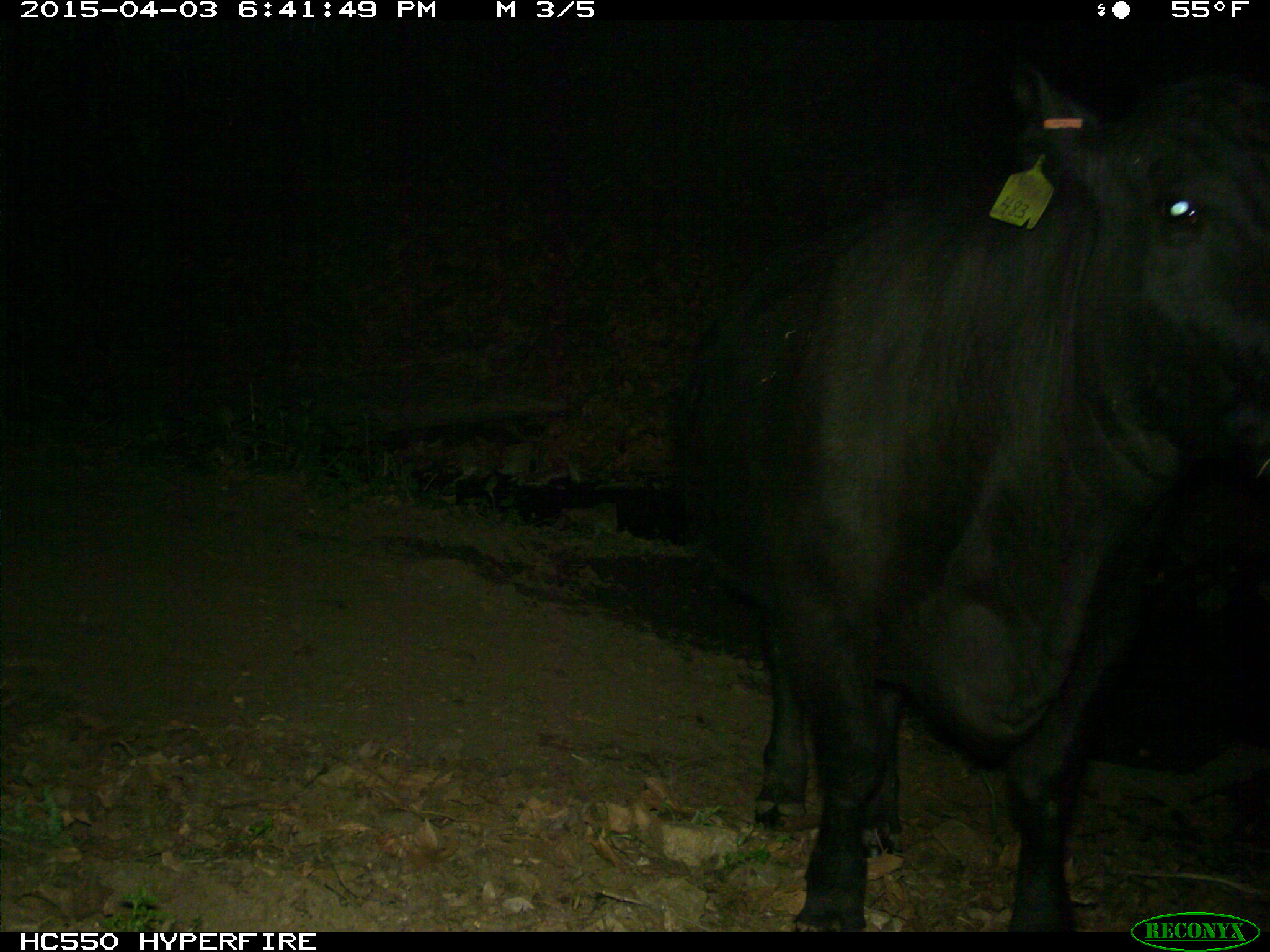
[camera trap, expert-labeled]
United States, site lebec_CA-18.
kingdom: Animalia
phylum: Chordata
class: Mammalia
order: Artiodactyla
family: Bovidae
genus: Bos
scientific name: Bos taurus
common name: domestic cow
Bos taurus (domestic cow).